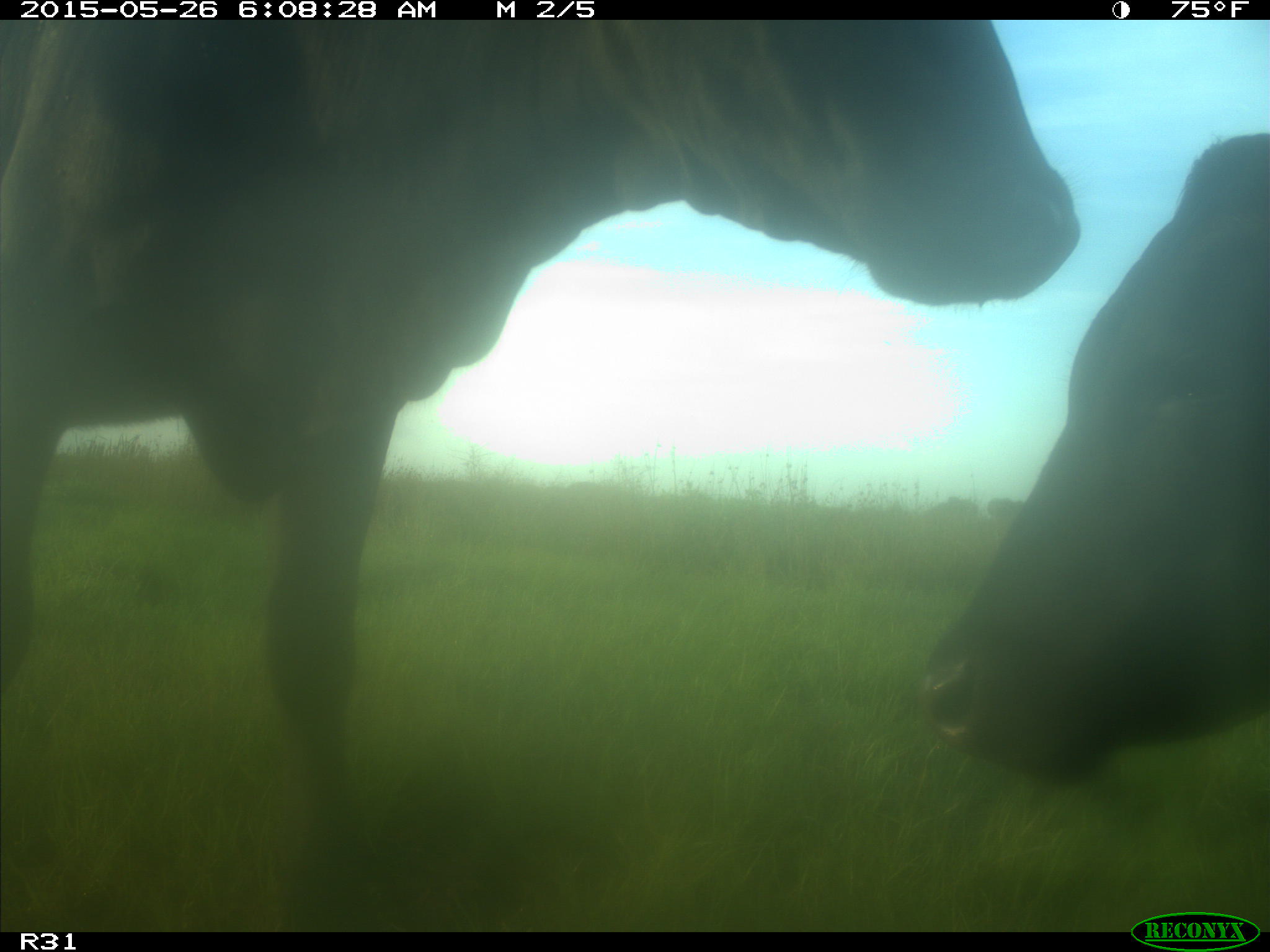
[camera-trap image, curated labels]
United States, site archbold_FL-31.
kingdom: Animalia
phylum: Chordata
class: Mammalia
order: Artiodactyla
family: Bovidae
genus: Bos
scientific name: Bos taurus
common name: domestic cow